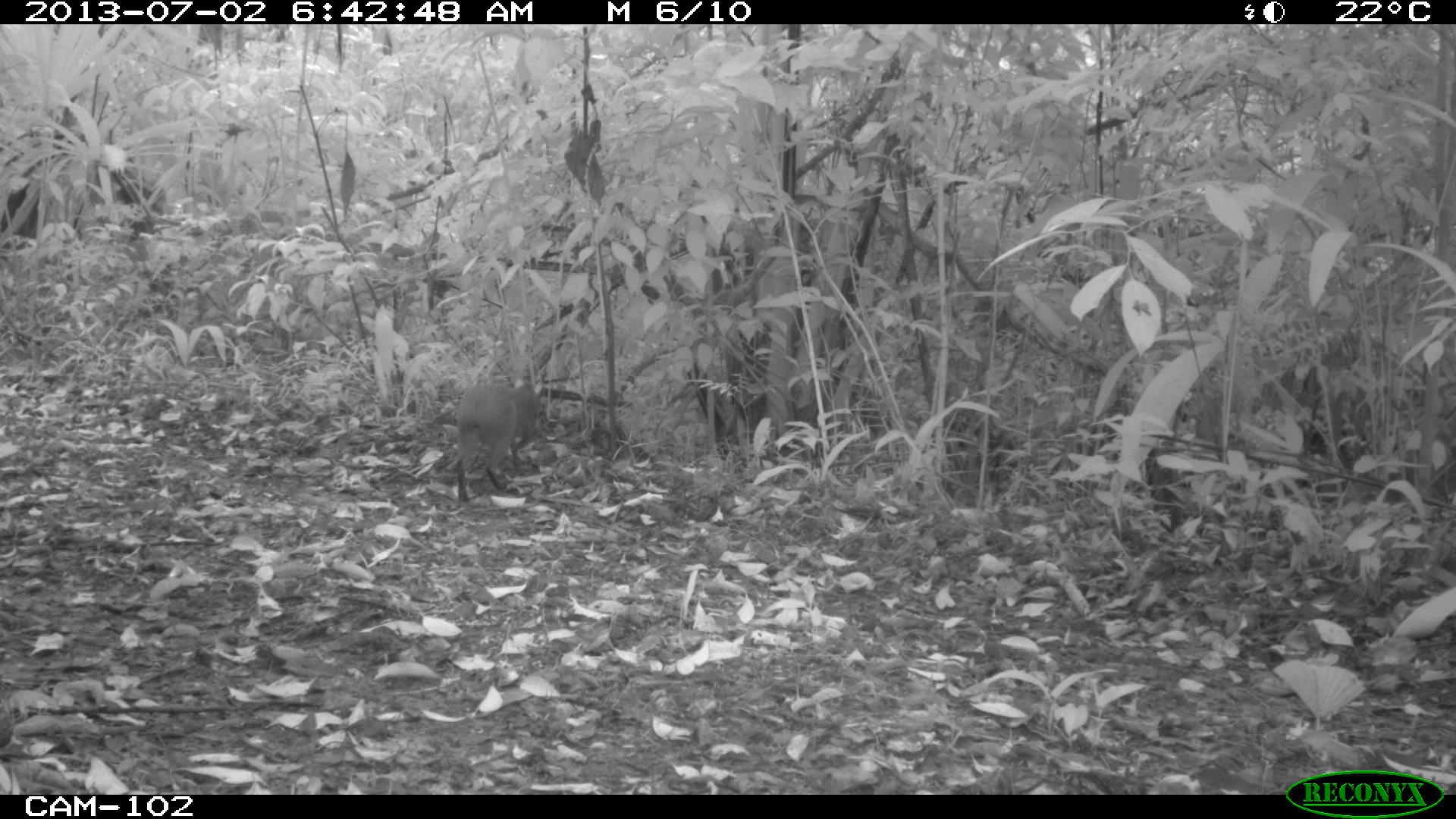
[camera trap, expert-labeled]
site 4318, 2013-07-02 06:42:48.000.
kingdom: Animalia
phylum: Chordata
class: Mammalia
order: Rodentia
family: Dasyproctidae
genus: Dasyprocta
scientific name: Dasyprocta punctata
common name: central american agouti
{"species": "Dasyprocta punctata (central american agouti)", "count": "1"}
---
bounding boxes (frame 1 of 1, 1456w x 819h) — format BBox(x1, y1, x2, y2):
dasyprocta punctata: BBox(456, 380, 544, 502)